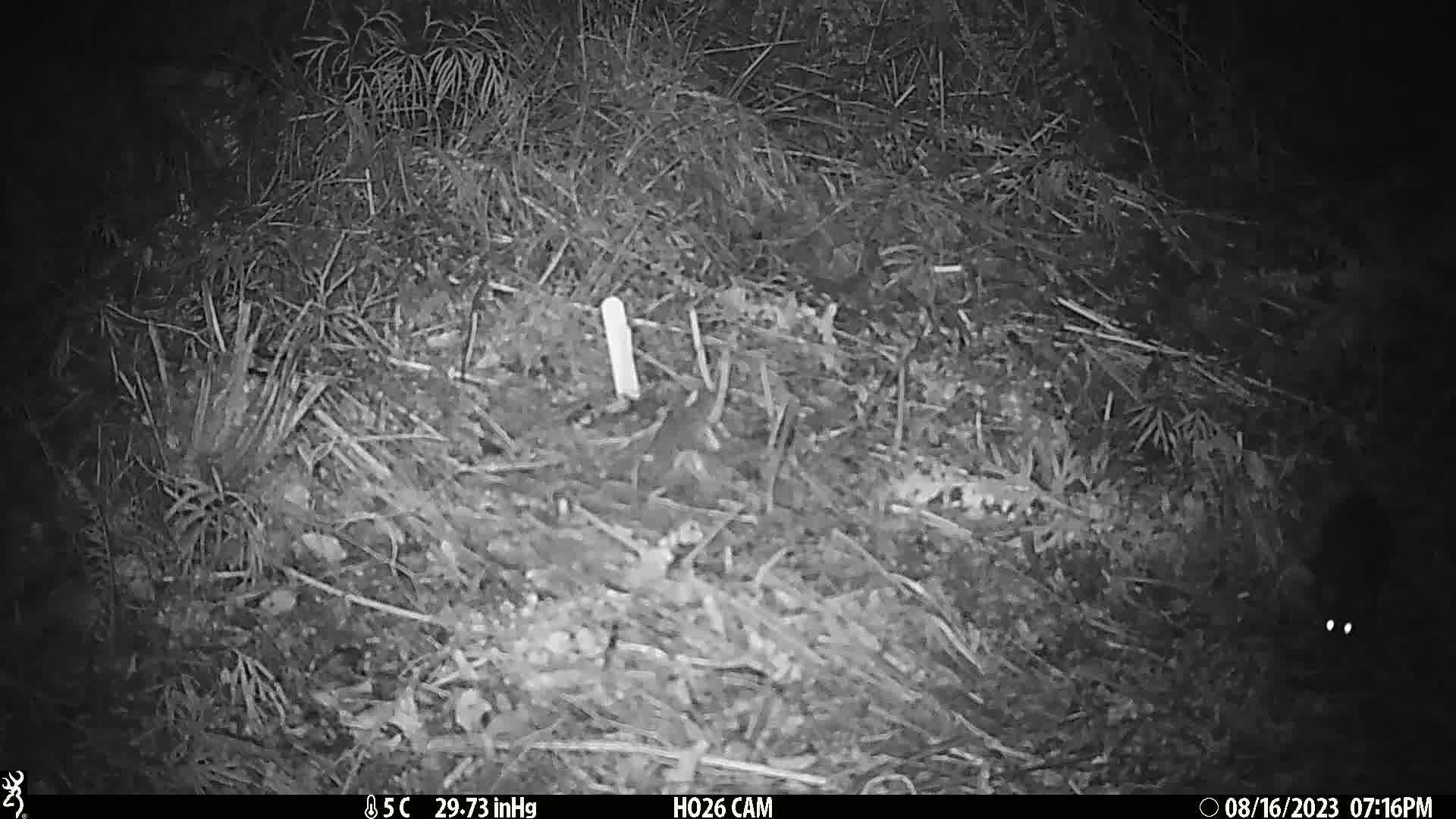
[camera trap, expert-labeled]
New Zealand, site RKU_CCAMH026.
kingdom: Animalia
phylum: Chordata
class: Mammalia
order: Rodentia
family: Muridae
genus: Rattus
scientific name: Rattus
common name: rat